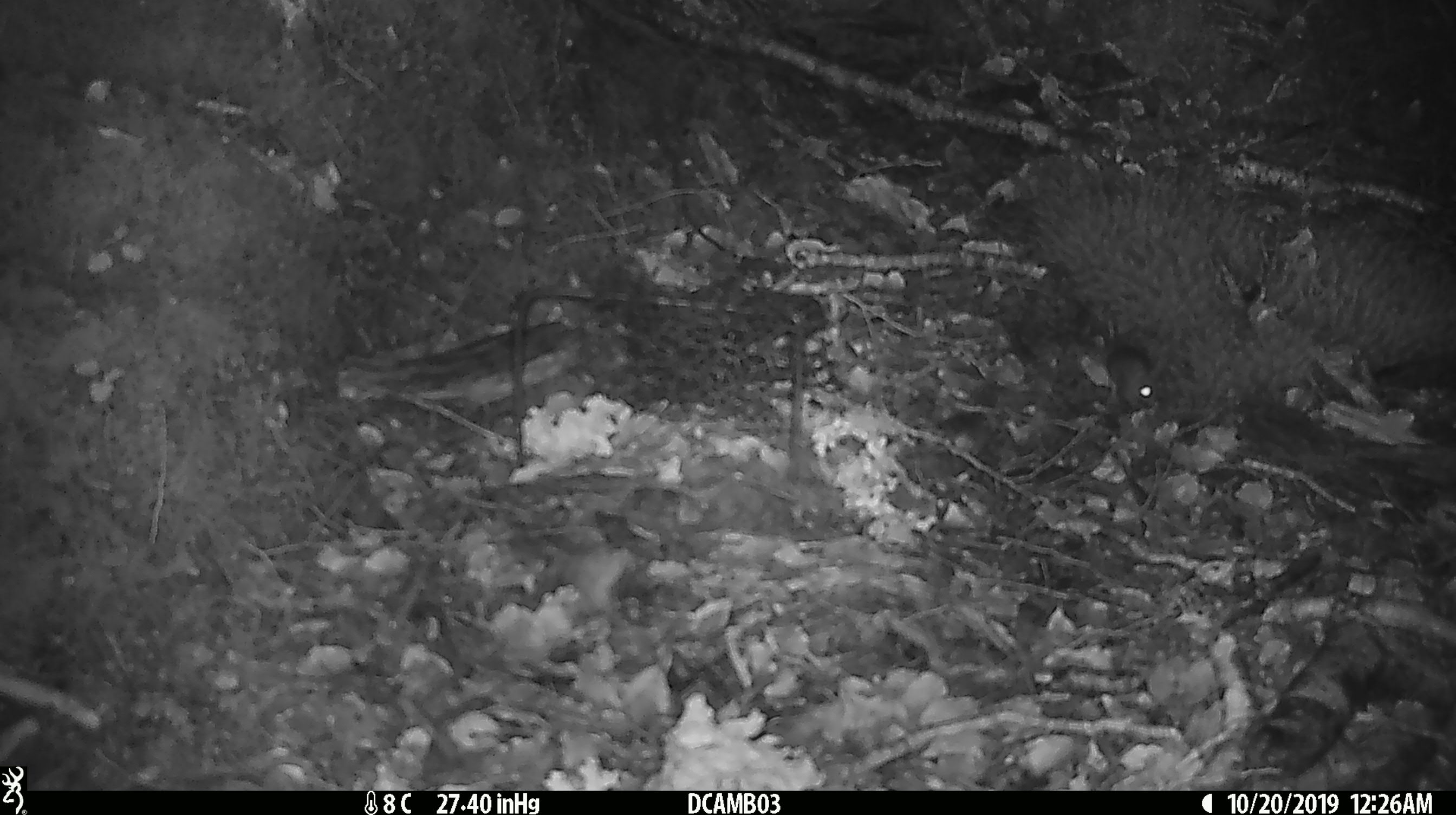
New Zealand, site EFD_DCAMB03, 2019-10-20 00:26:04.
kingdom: Animalia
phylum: Chordata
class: Mammalia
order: Rodentia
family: Muridae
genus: Mus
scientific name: Mus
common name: mouse